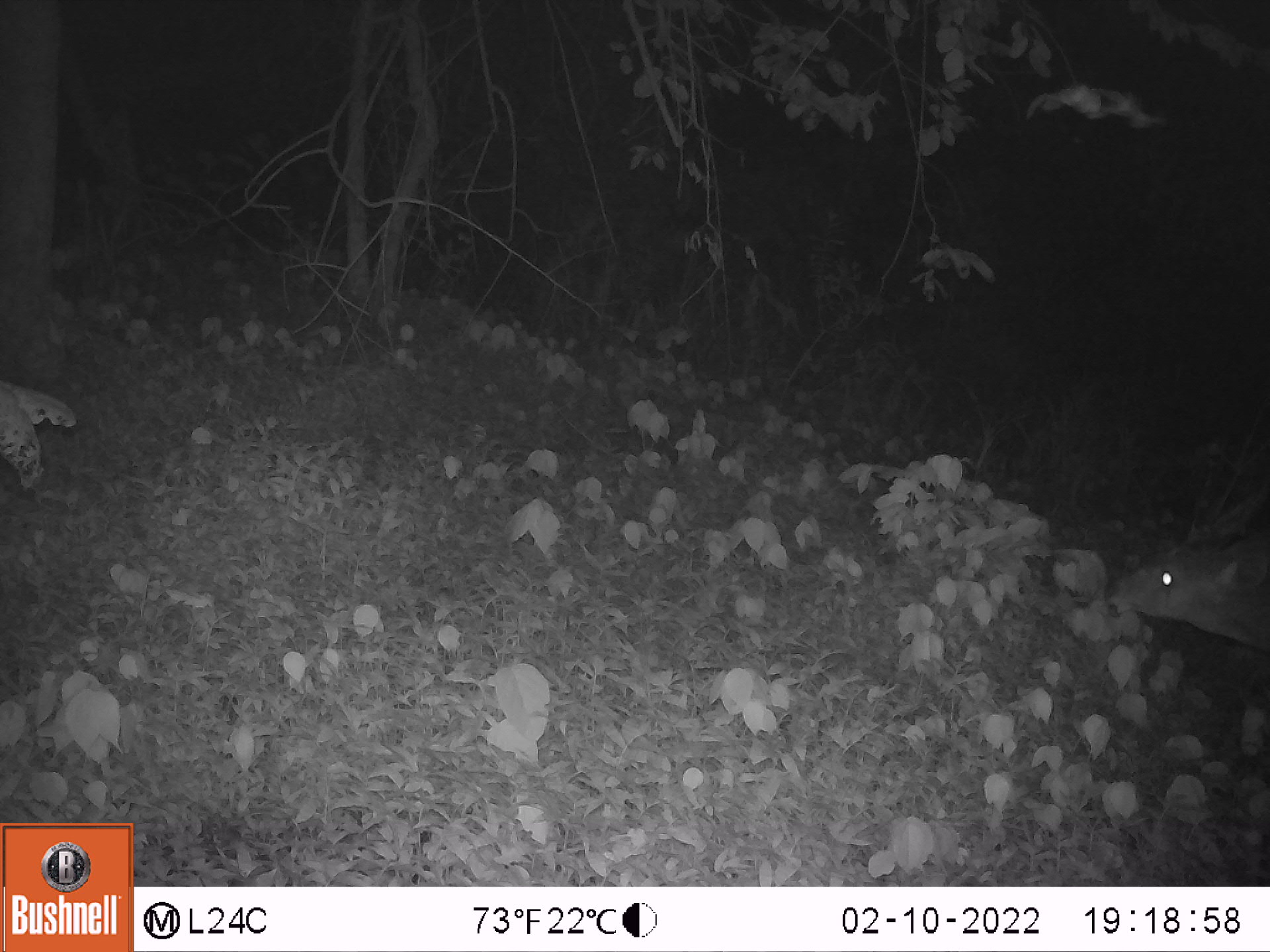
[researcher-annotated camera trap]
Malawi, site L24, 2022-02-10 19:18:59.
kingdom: Animalia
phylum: Chordata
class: Mammalia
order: Artiodactyla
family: Bovidae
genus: Tragelaphus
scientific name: Tragelaphus sylvaticus sylvaticus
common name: cape bushbuck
Cape bushbuck (Tragelaphus sylvaticus sylvaticus), count 1.